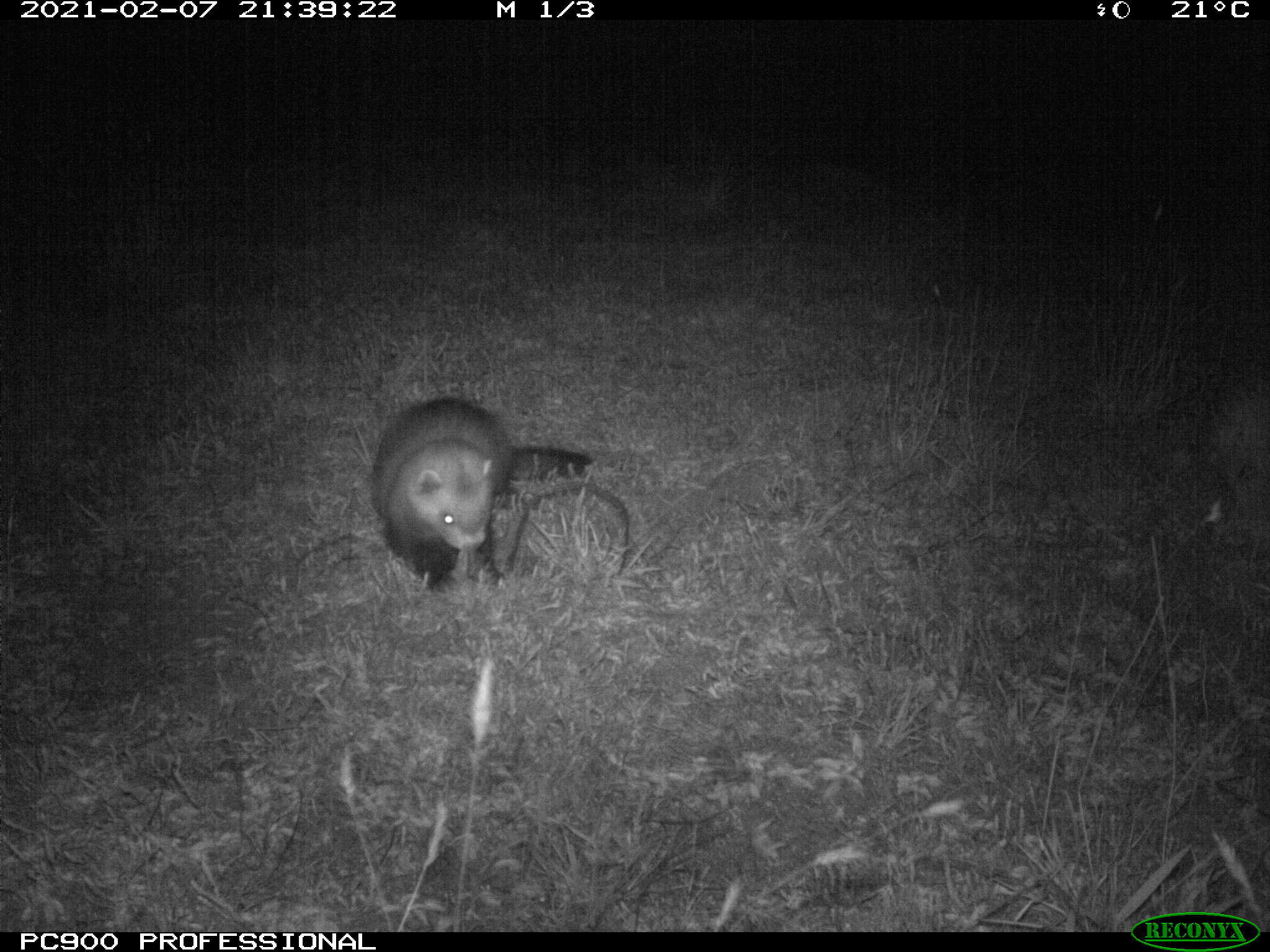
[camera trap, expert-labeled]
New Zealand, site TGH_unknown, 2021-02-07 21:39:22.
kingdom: Animalia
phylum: Chordata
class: Mammalia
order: Carnivora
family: Mustelidae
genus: Mustela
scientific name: Mustela furo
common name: ferret